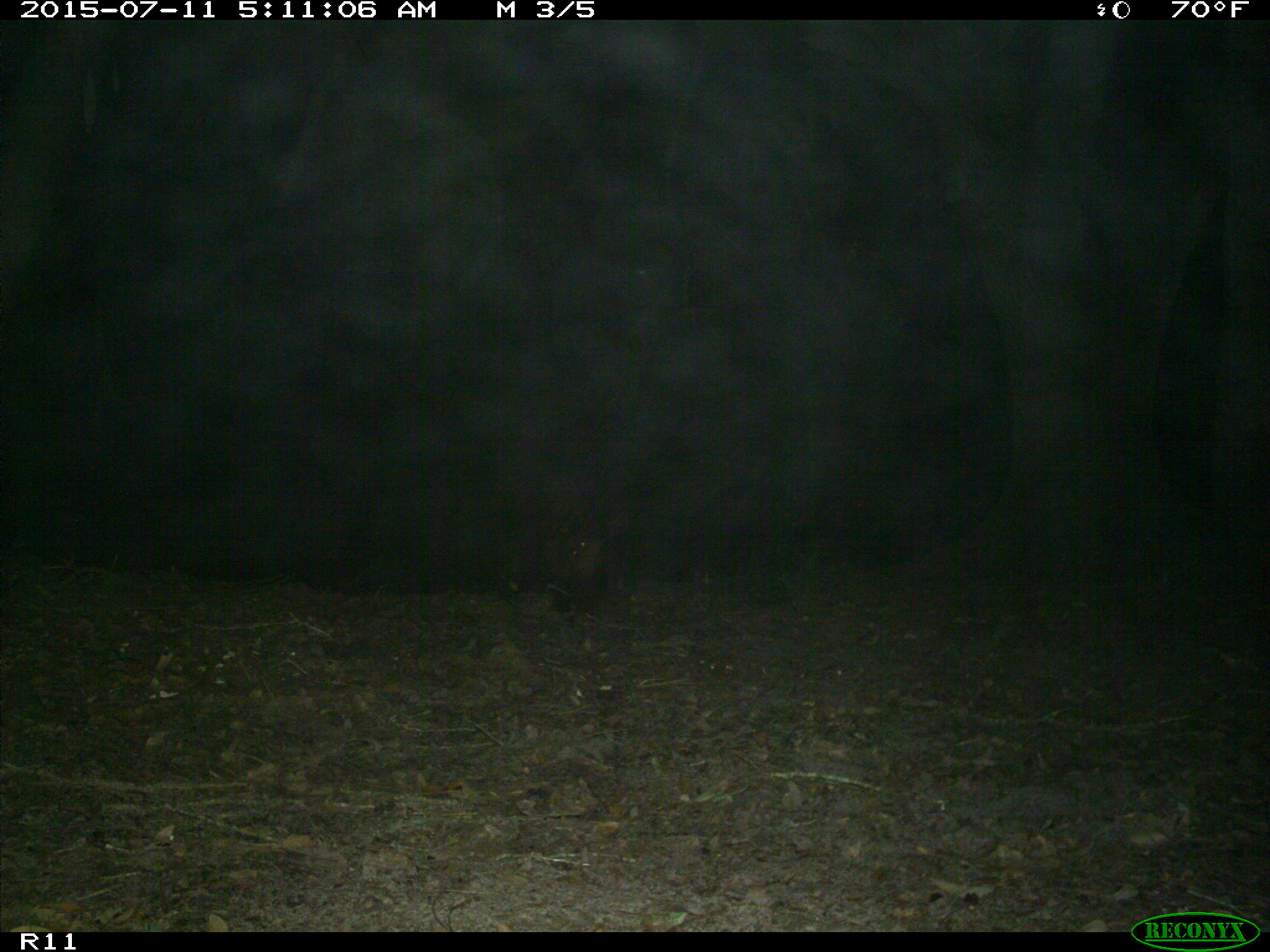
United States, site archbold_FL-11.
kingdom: Animalia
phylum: Chordata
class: Mammalia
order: Artiodactyla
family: Suidae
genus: Sus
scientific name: Sus scrofa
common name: wild boar